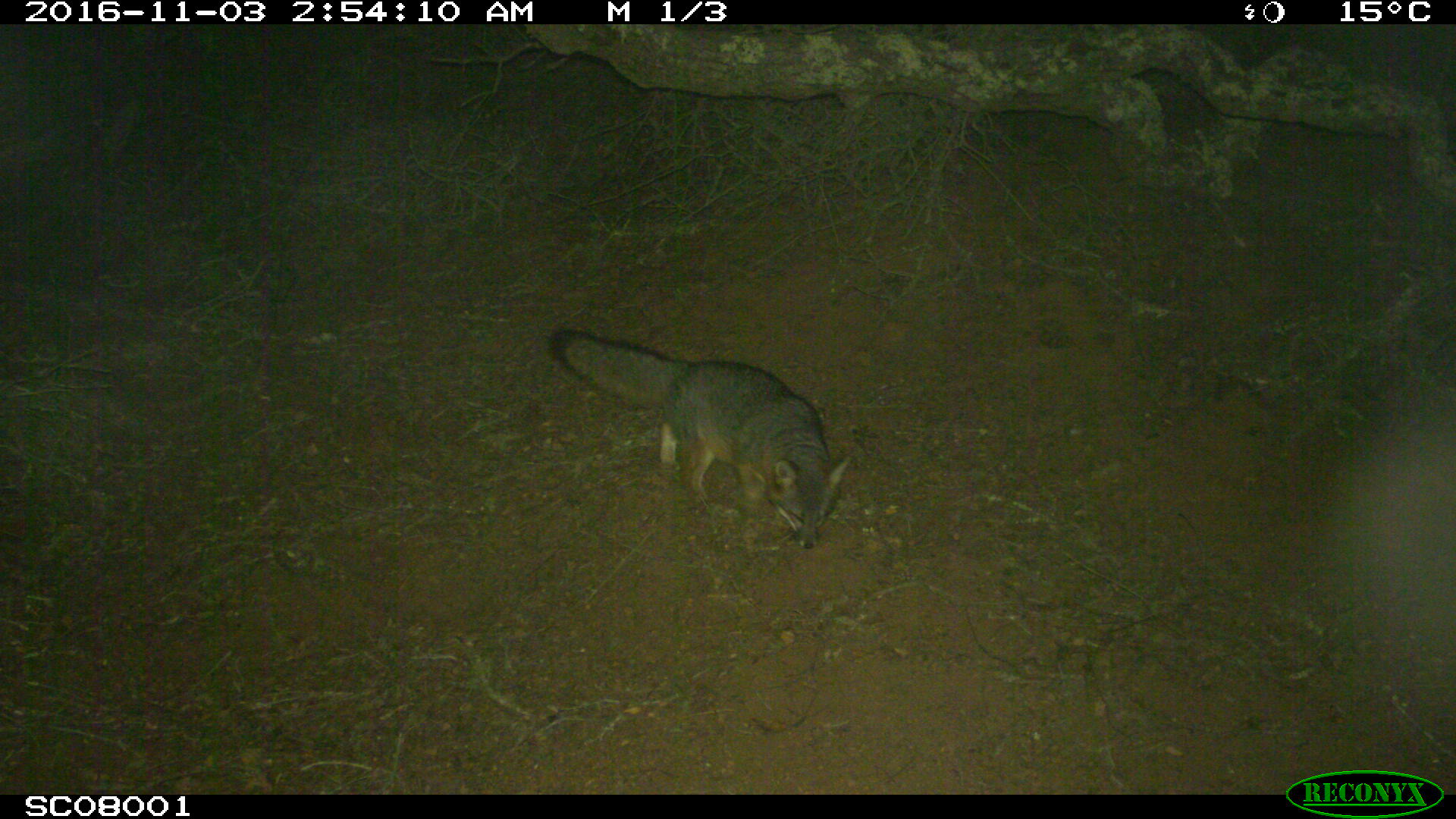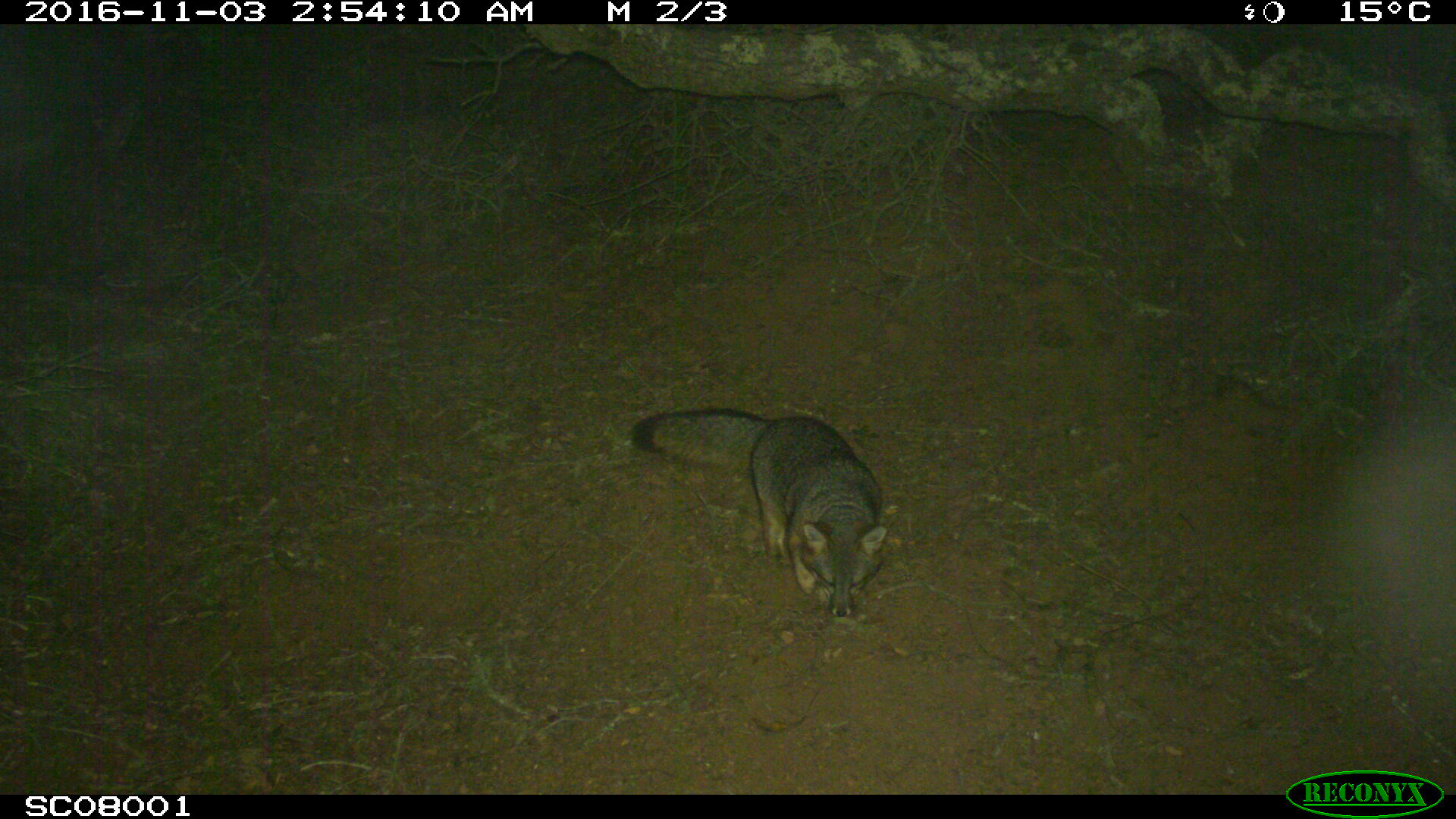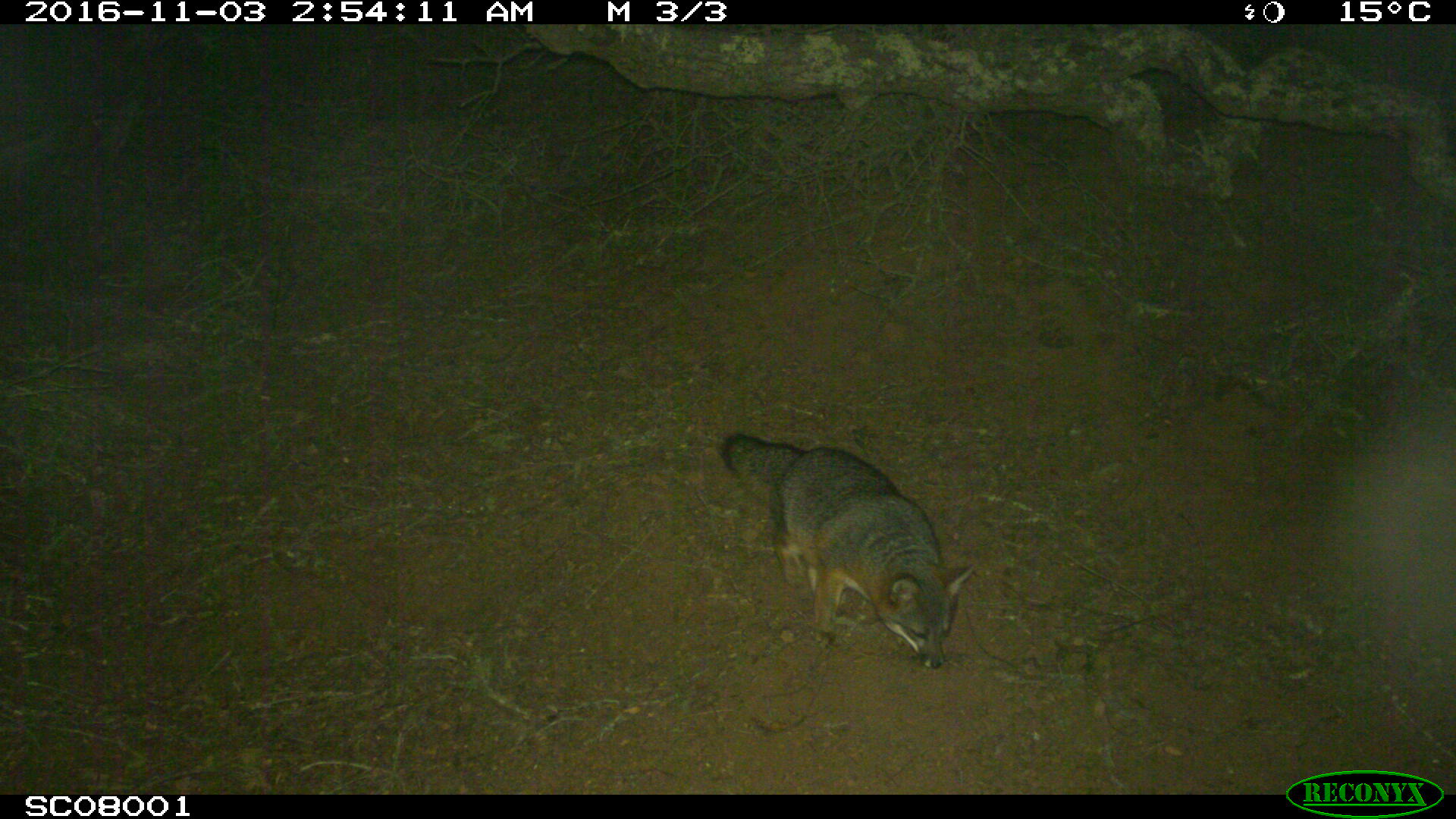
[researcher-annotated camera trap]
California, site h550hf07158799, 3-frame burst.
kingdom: Animalia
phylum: Chordata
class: Mammalia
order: Carnivora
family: Canidae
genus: Urocyon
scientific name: Urocyon littoralis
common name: island fox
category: fox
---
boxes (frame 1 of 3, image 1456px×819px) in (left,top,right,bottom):
fox: (550,329,854,549)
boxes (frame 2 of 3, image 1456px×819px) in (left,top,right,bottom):
fox: (627,405,897,622)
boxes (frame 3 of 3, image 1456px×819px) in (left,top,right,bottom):
fox: (720,432,974,668)